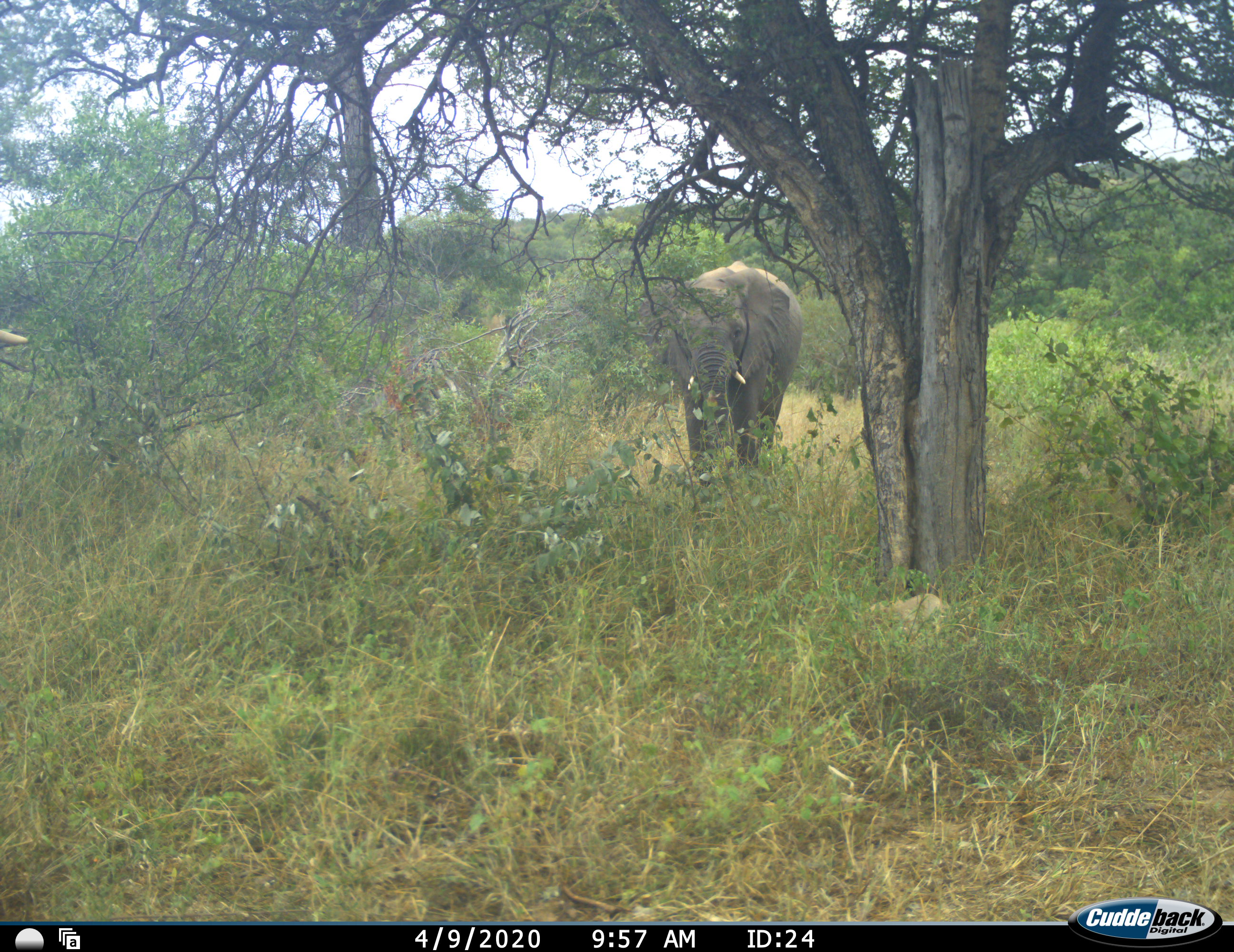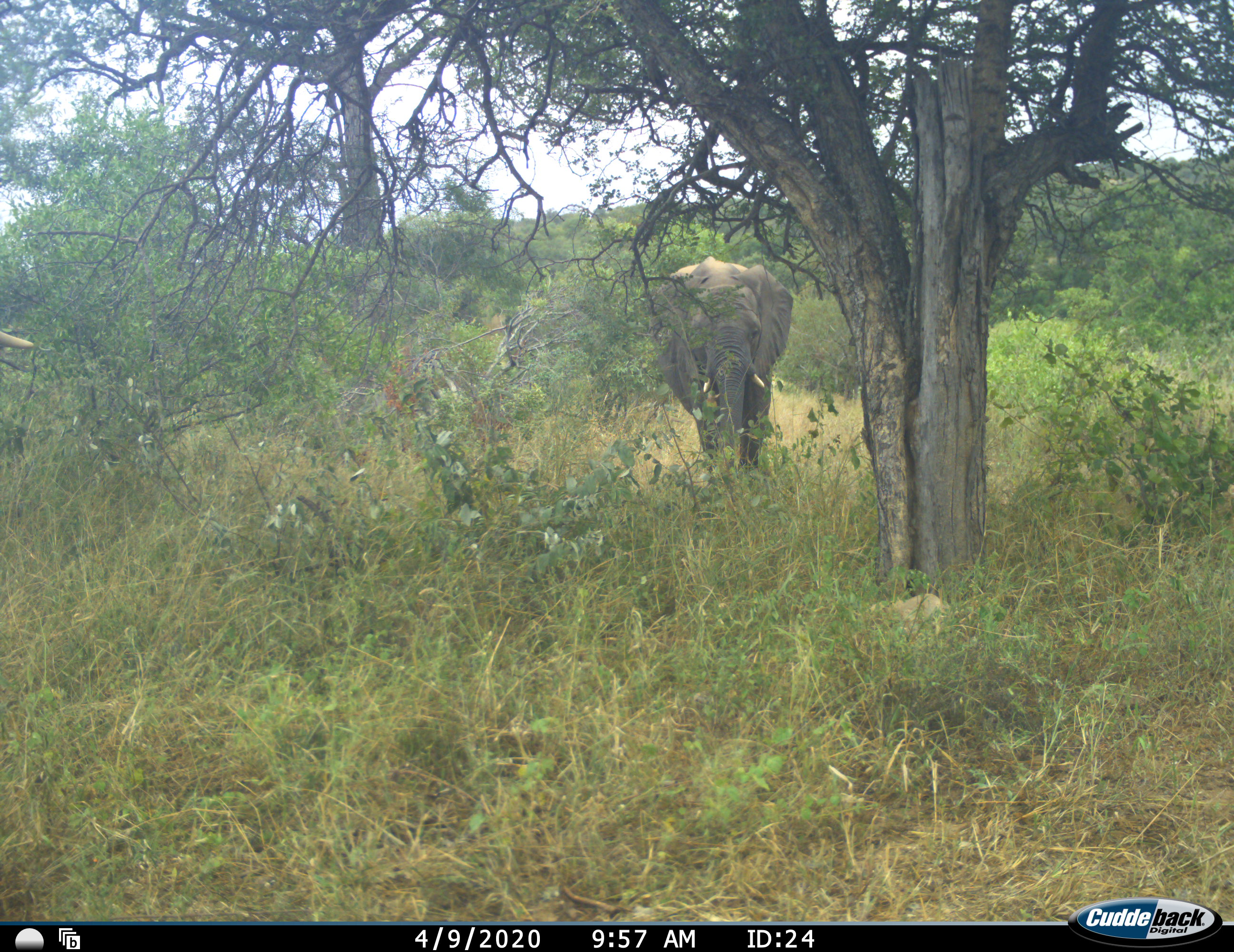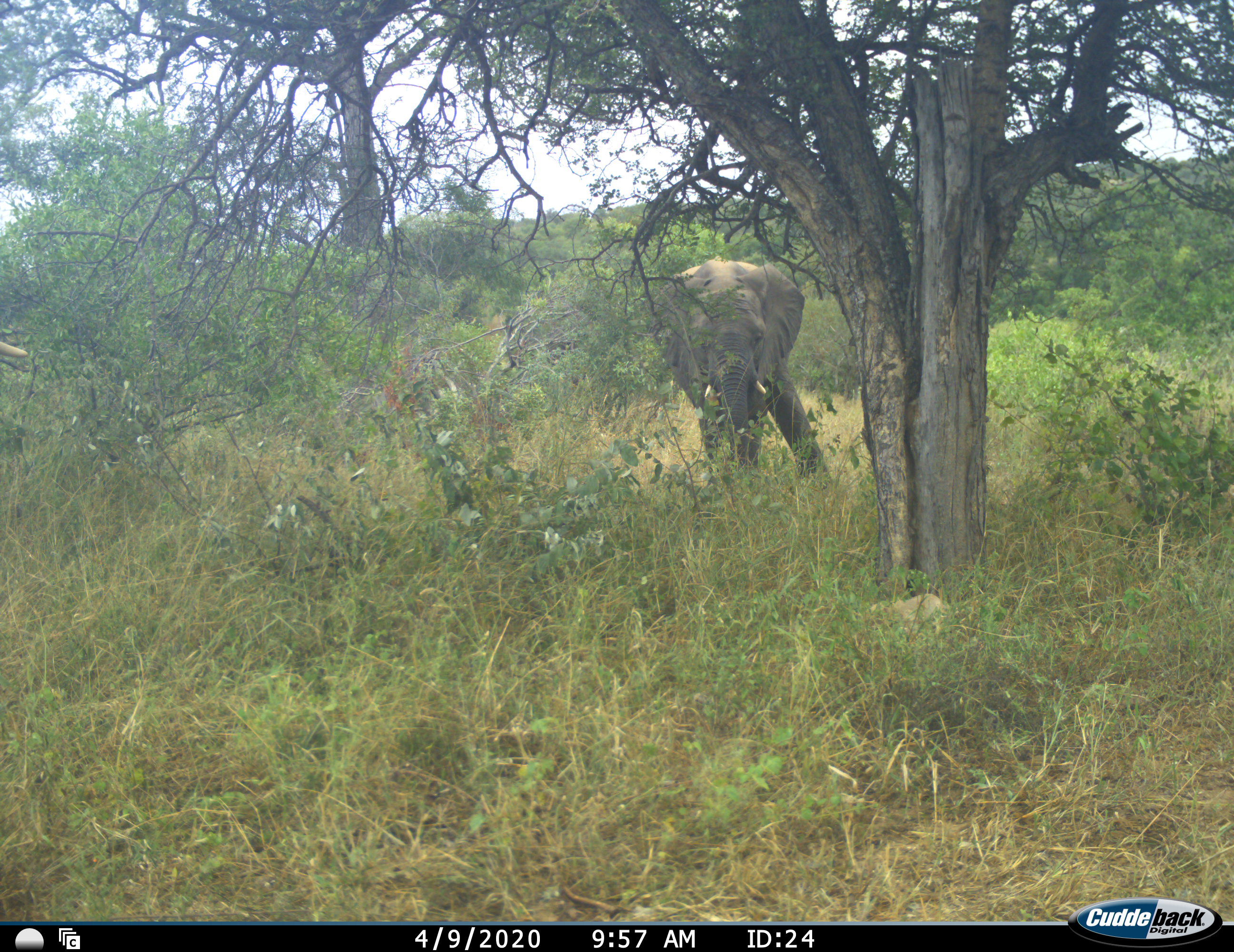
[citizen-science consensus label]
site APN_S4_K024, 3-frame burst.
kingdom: Animalia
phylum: Chordata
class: Mammalia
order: Proboscidea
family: Elephantidae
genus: Loxodonta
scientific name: Loxodonta africana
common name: african bush elephant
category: elephant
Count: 1.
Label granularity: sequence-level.